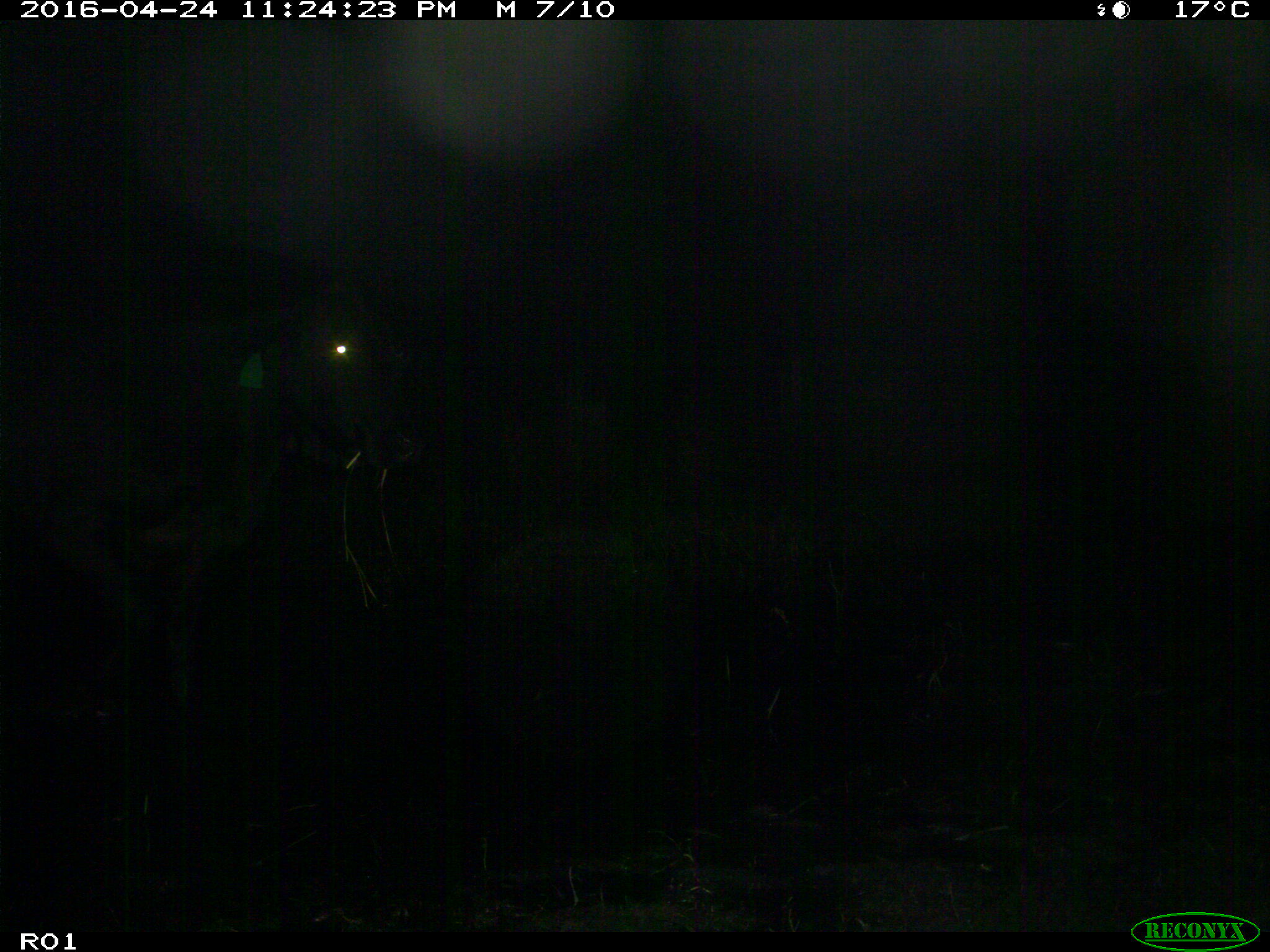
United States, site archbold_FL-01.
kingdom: Animalia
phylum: Chordata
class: Mammalia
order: Artiodactyla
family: Bovidae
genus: Bos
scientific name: Bos taurus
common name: domestic cow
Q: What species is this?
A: Bos taurus (domestic cow).